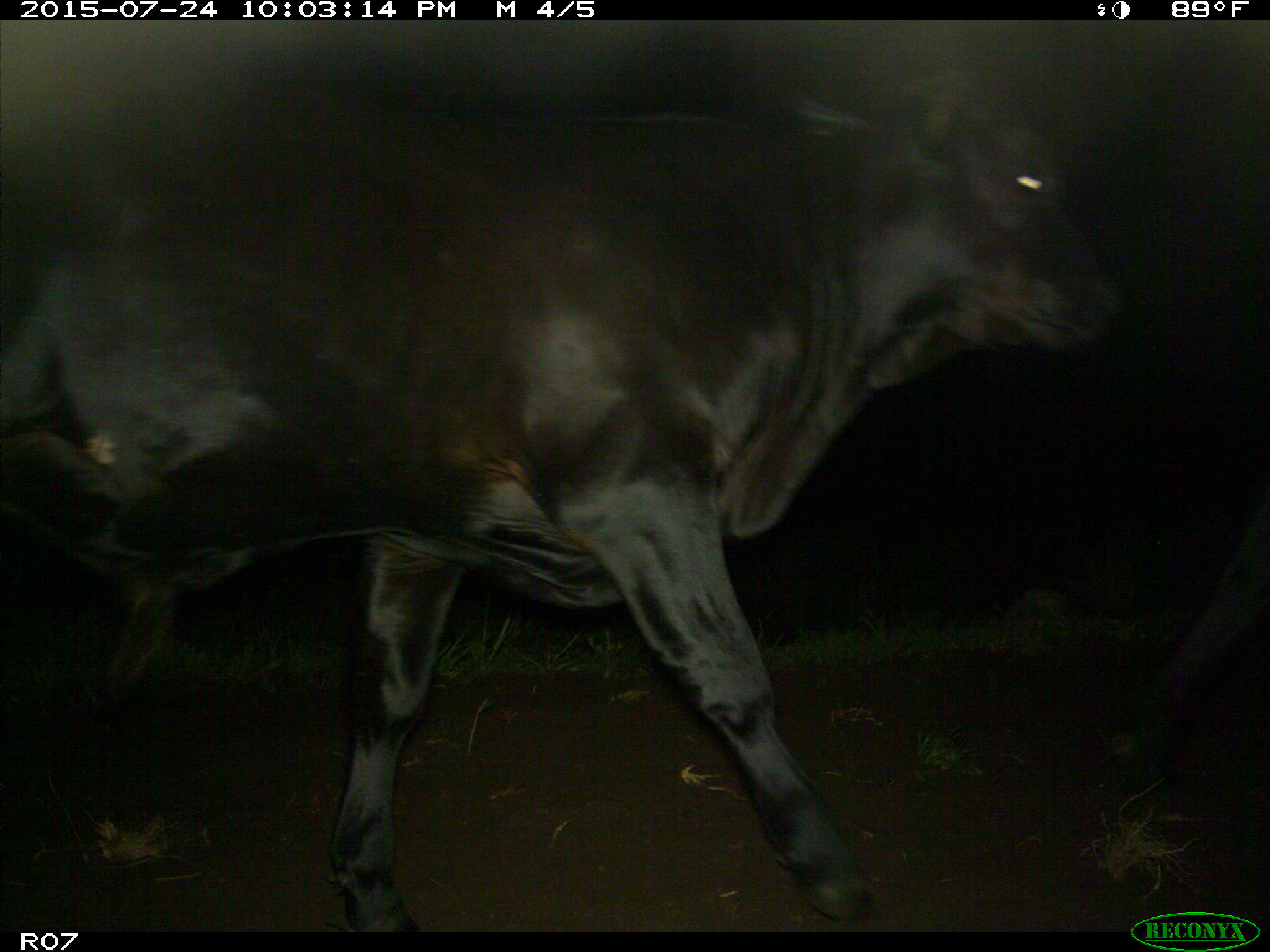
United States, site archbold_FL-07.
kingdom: Animalia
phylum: Chordata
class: Mammalia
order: Artiodactyla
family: Bovidae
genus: Bos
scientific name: Bos taurus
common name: domestic cow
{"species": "Bos taurus (domestic cow)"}